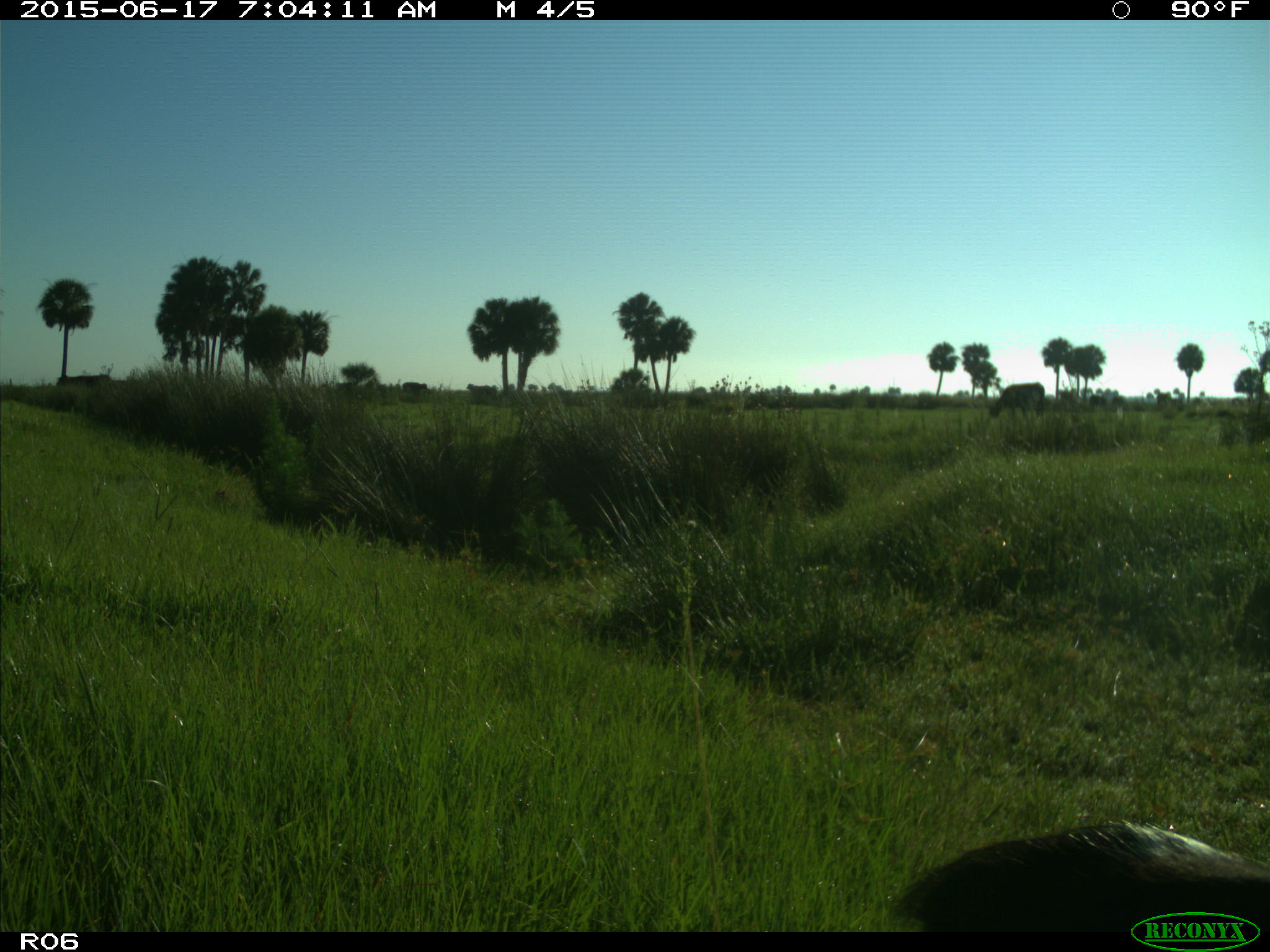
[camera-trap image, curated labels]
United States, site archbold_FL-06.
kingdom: Animalia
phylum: Chordata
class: Mammalia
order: Artiodactyla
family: Bovidae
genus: Bos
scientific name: Bos taurus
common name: domestic cow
Bos taurus (domestic cow).